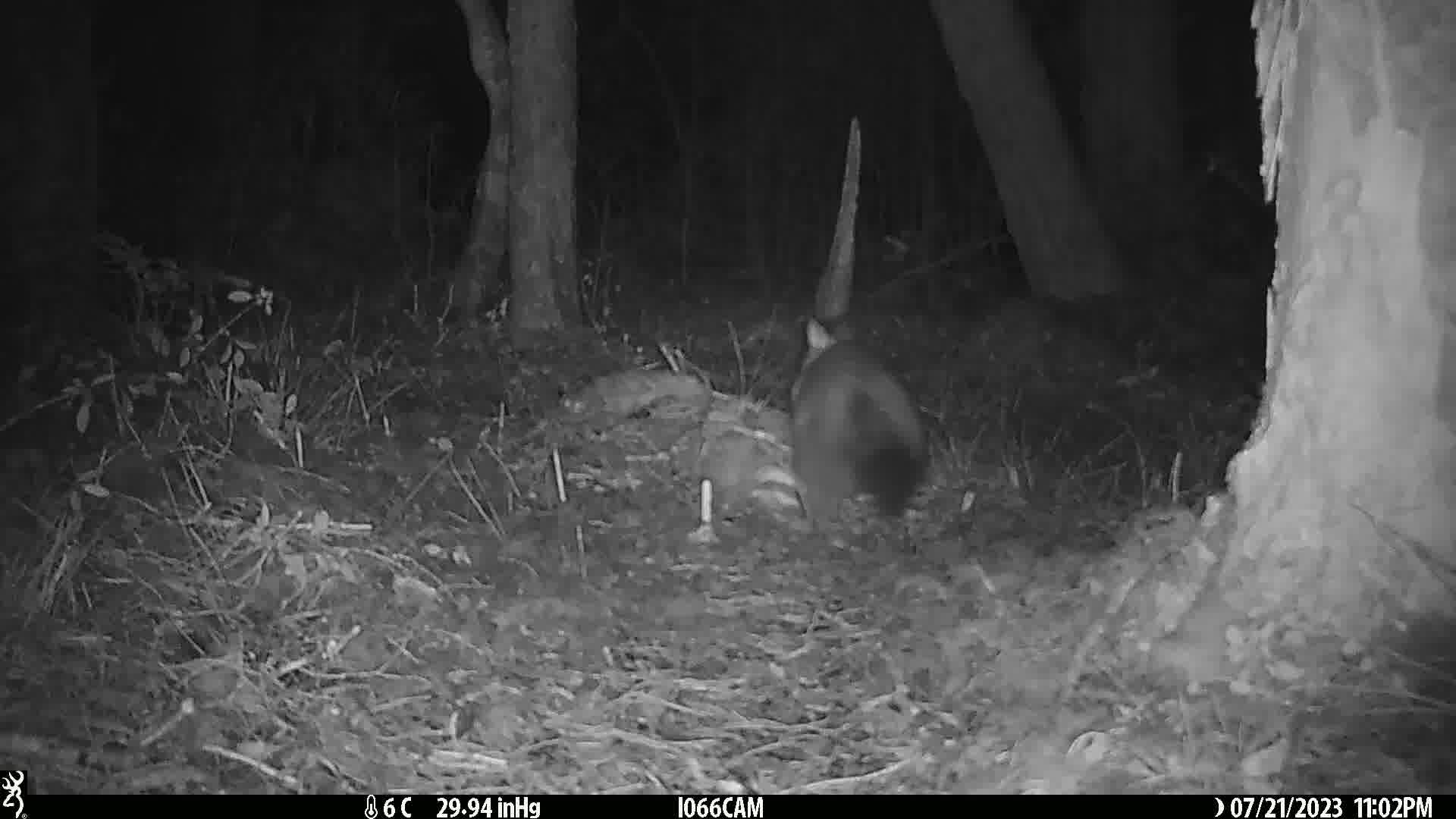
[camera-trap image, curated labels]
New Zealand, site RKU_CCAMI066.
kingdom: Animalia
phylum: Chordata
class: Mammalia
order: Diprotodontia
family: Phalangeridae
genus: Trichosurus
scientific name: Trichosurus vulpecula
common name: common brushtail possum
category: possum